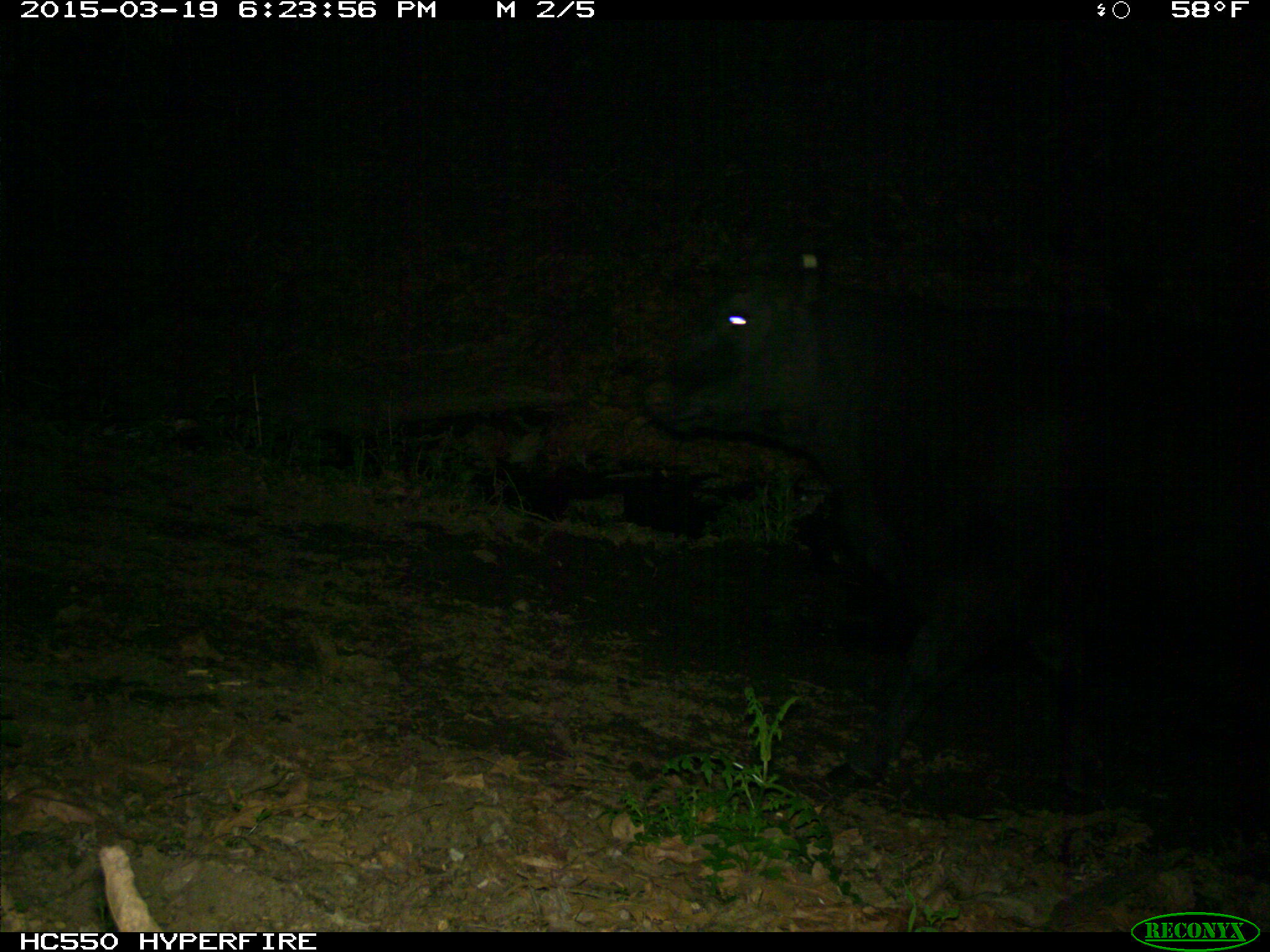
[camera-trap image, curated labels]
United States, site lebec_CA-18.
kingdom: Animalia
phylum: Chordata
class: Mammalia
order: Artiodactyla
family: Bovidae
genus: Bos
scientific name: Bos taurus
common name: domestic cow